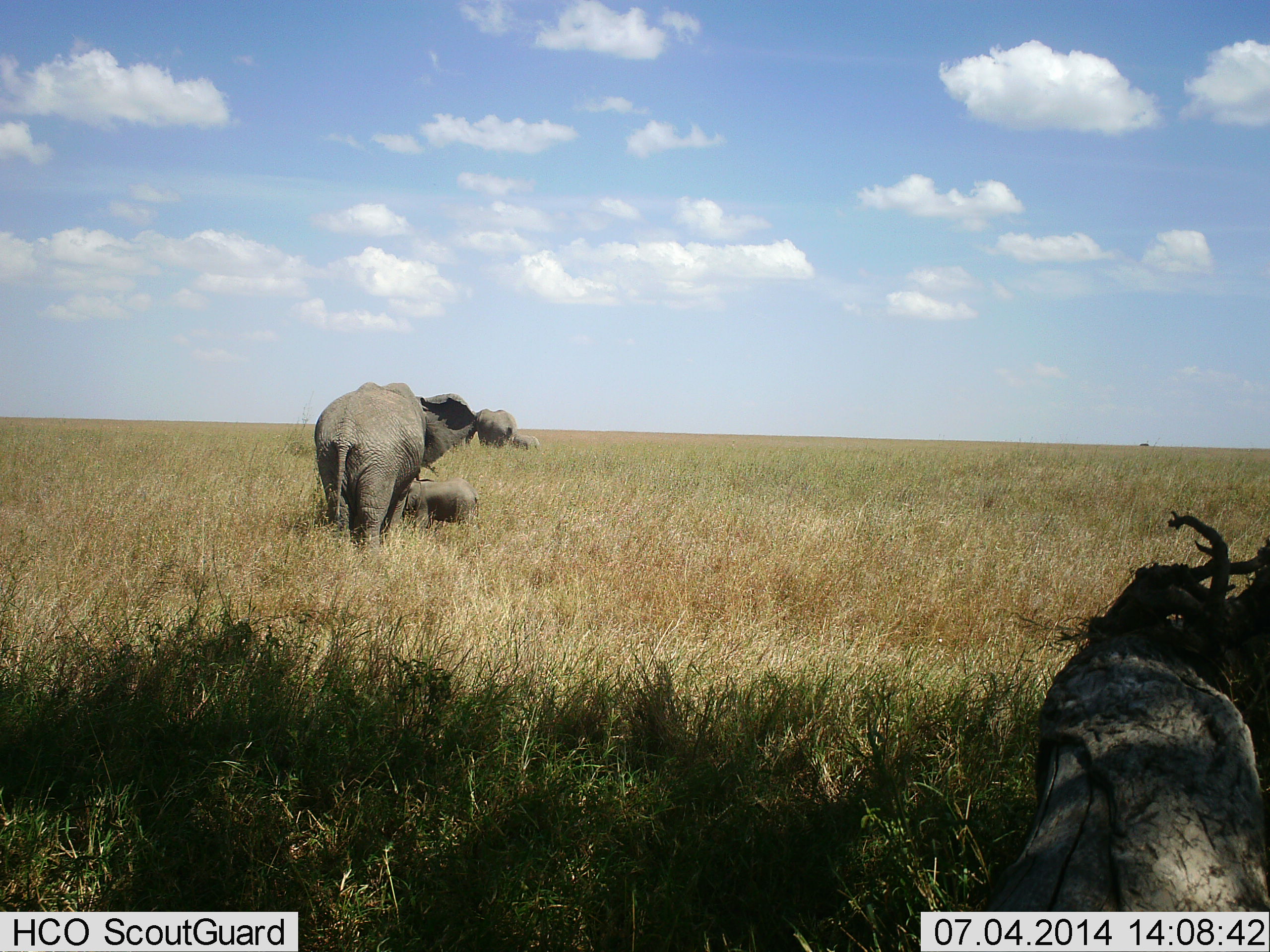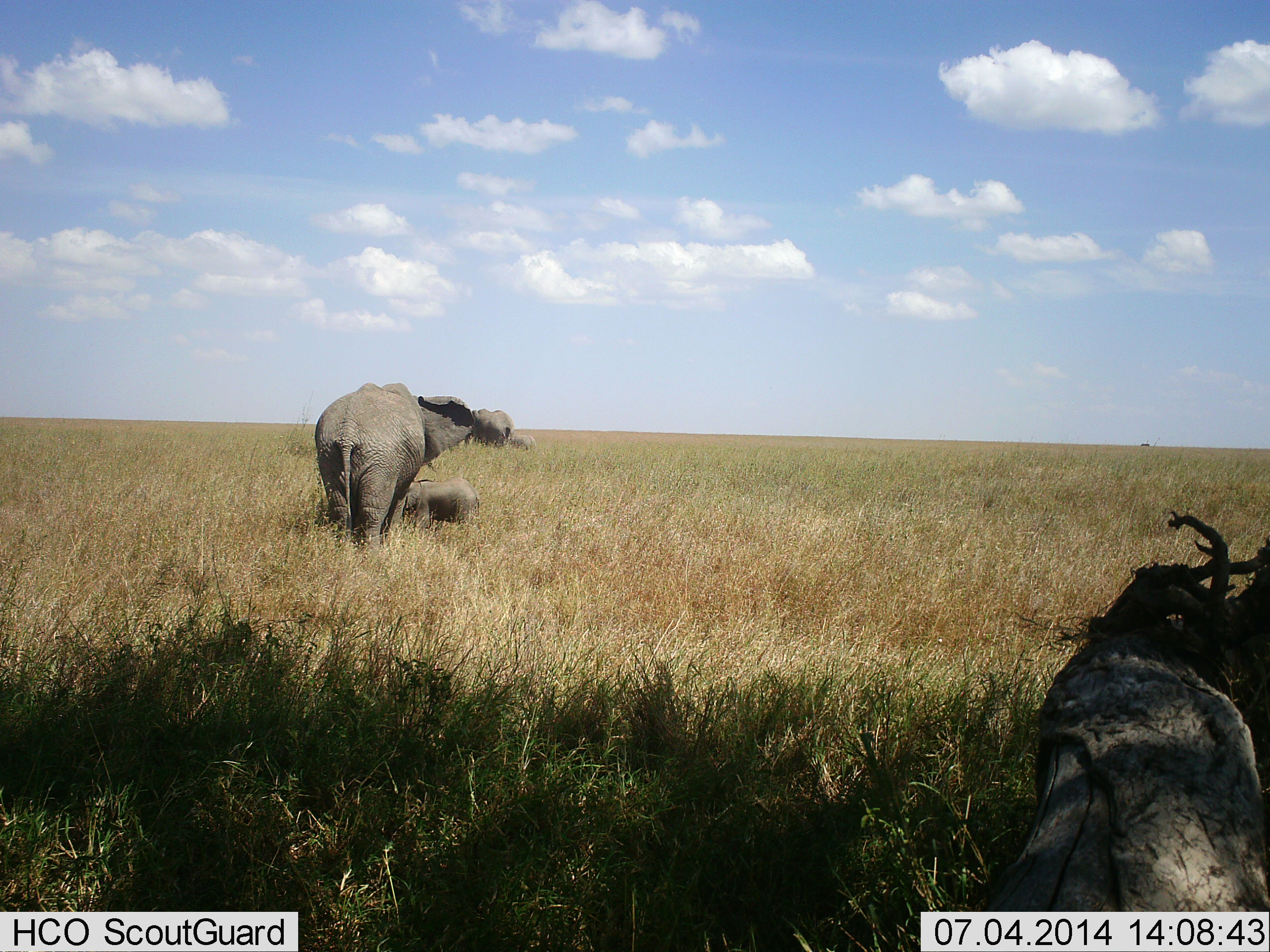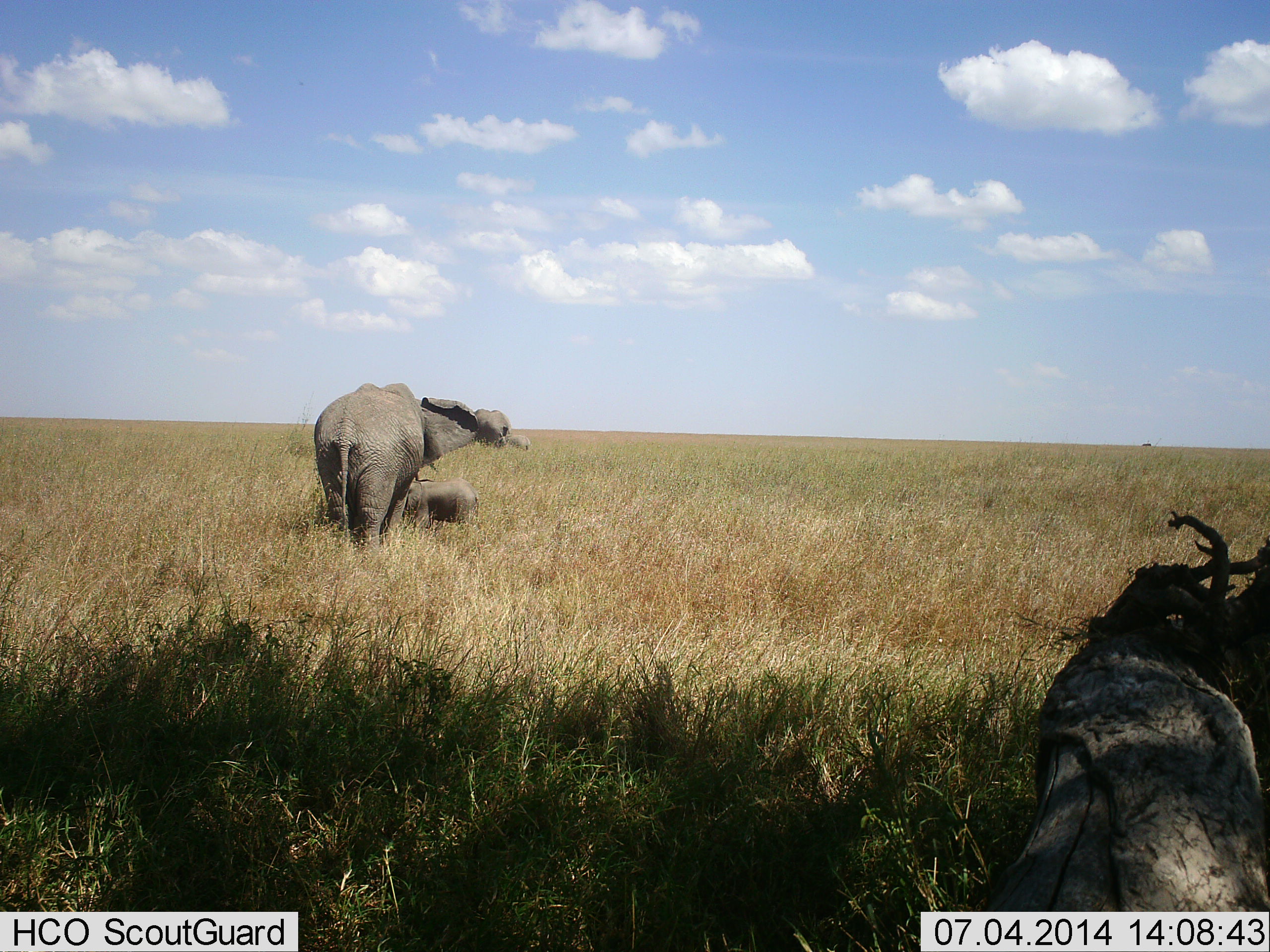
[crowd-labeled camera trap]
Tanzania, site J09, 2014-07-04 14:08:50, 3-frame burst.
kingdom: Animalia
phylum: Chordata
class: Mammalia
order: Proboscidea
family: Elephantidae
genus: Loxodonta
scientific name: Loxodonta africana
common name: african bush elephant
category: elephant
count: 4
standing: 60%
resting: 0%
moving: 60%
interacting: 10%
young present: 100%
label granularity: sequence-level